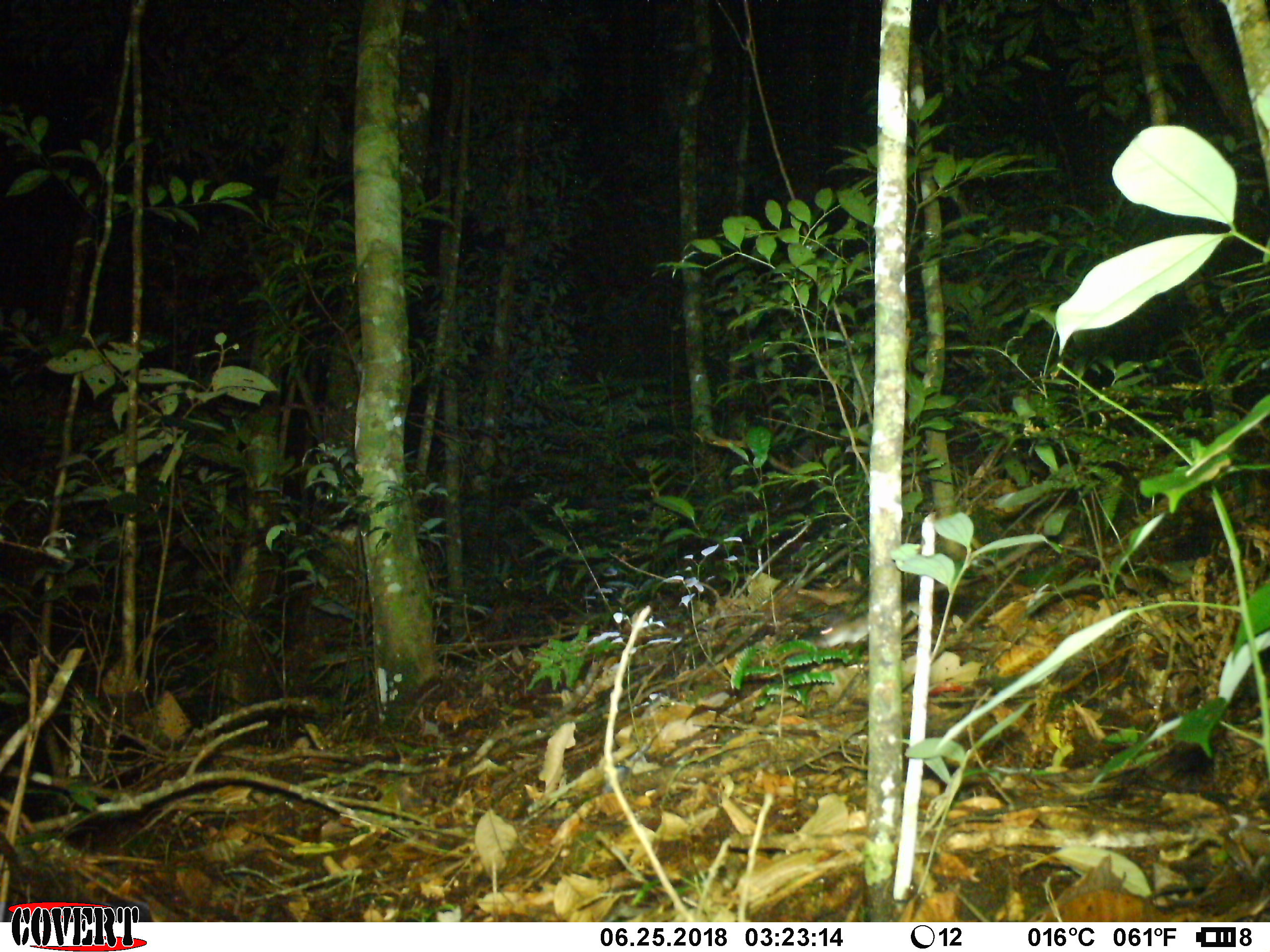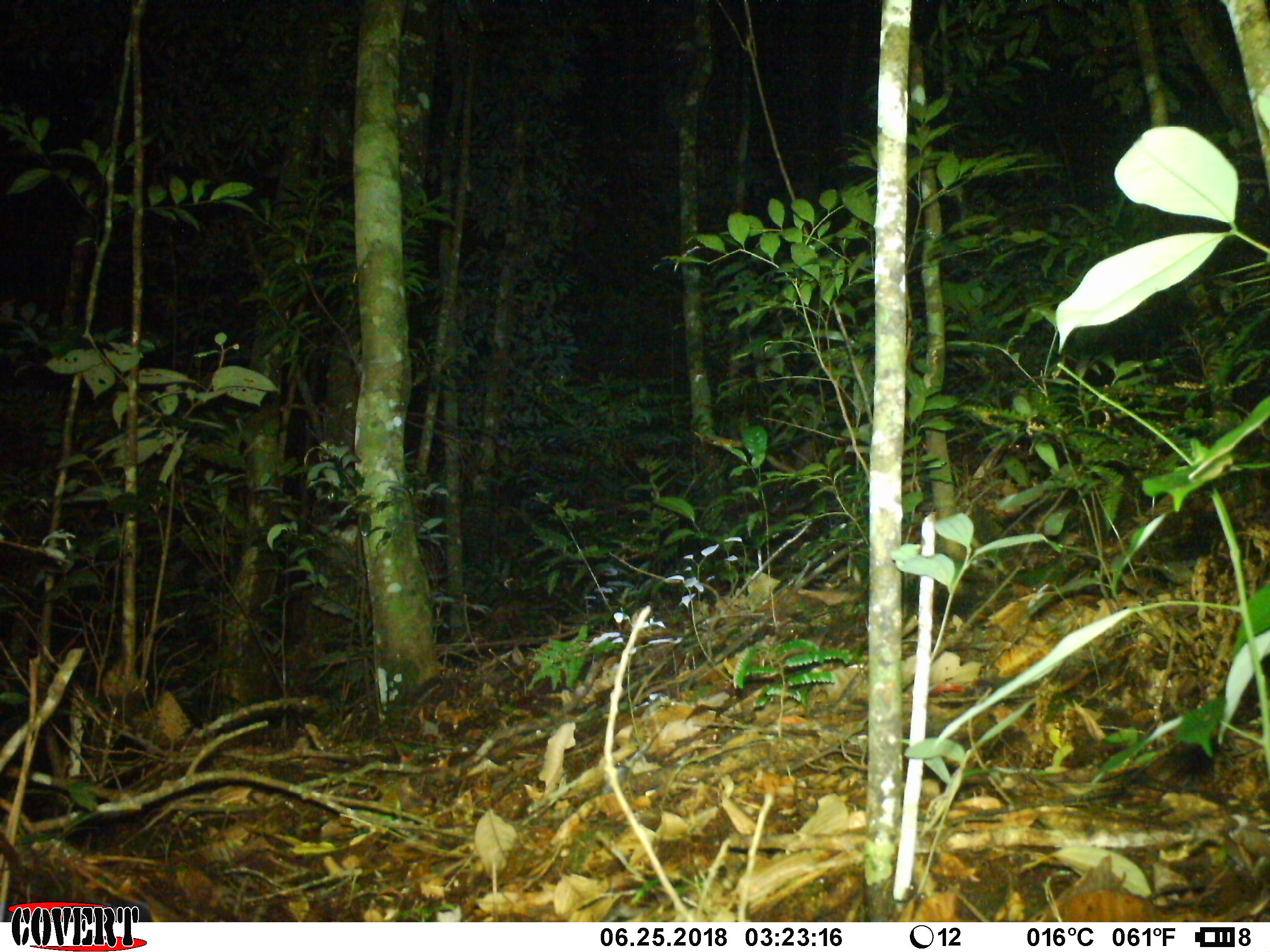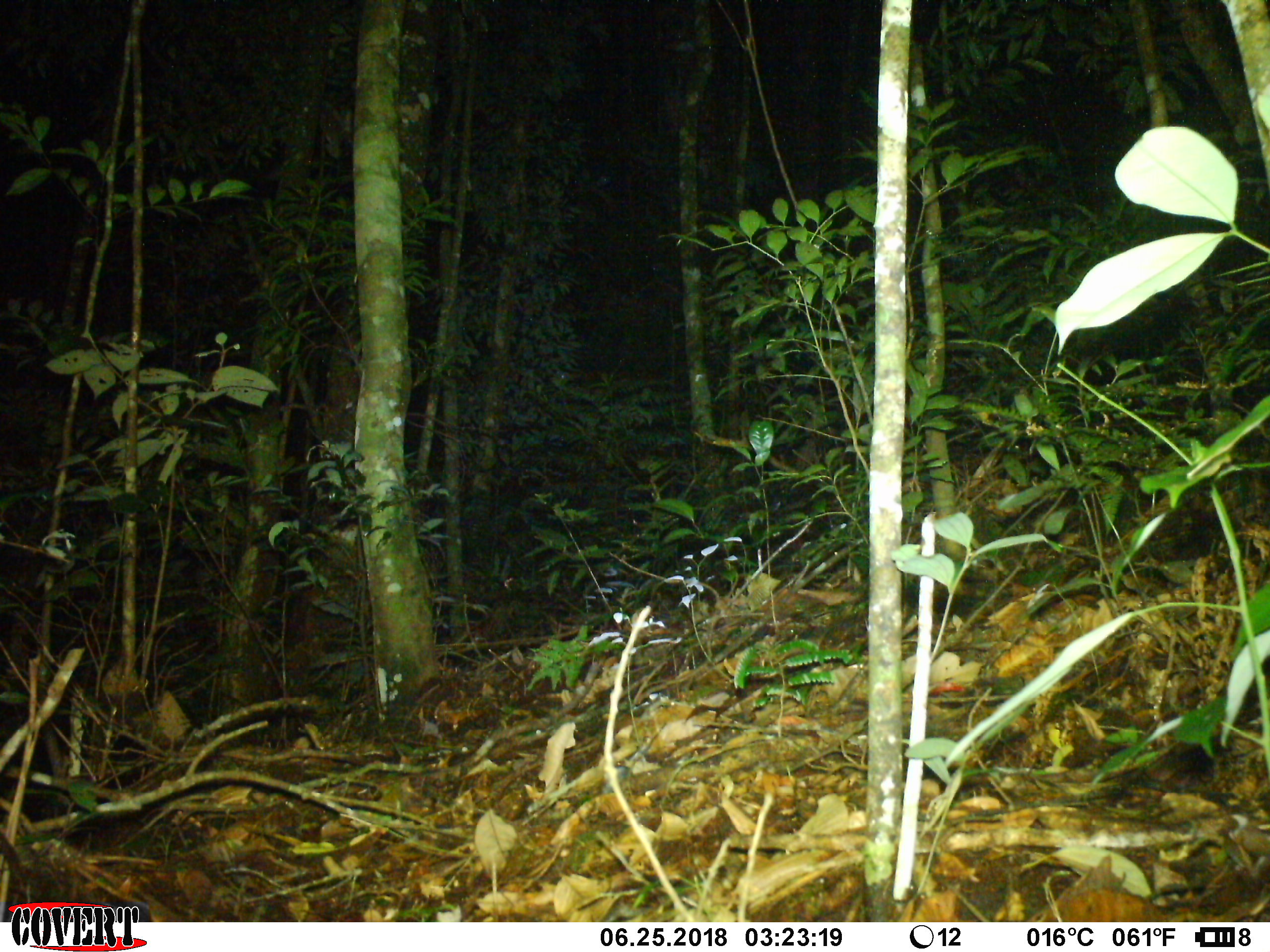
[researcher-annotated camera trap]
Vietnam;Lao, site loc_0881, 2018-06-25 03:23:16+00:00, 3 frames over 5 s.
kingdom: Animalia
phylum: Chordata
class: Mammalia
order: Rodentia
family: Muridae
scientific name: Muridae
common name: old-world mice and rats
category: unidentified murid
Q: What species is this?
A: Unidentified murid (old-world mice and rats) (Muridae).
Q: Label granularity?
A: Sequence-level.